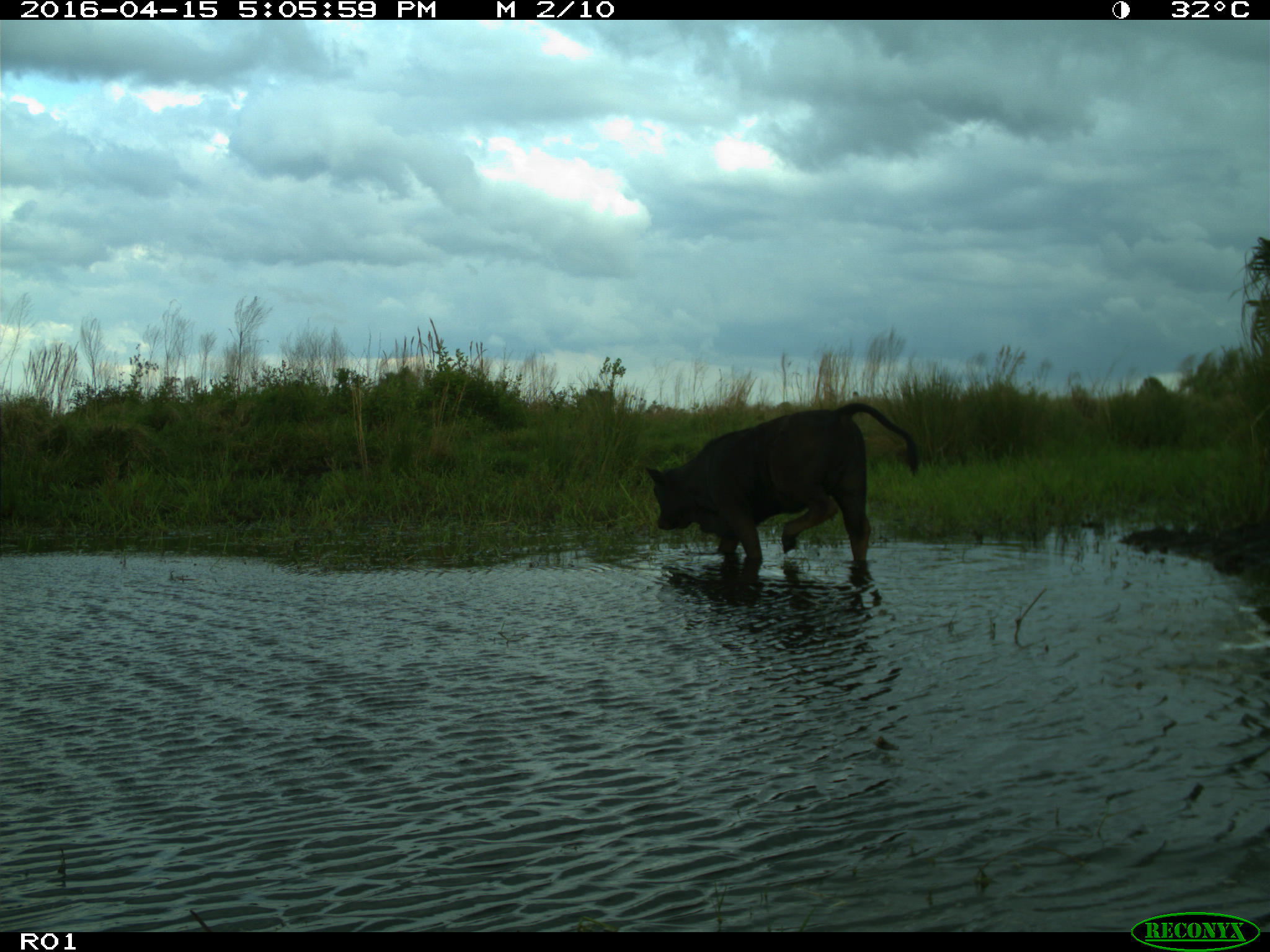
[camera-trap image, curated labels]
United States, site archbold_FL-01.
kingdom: Animalia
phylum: Chordata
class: Mammalia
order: Artiodactyla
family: Bovidae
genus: Bos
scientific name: Bos taurus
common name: domestic cow